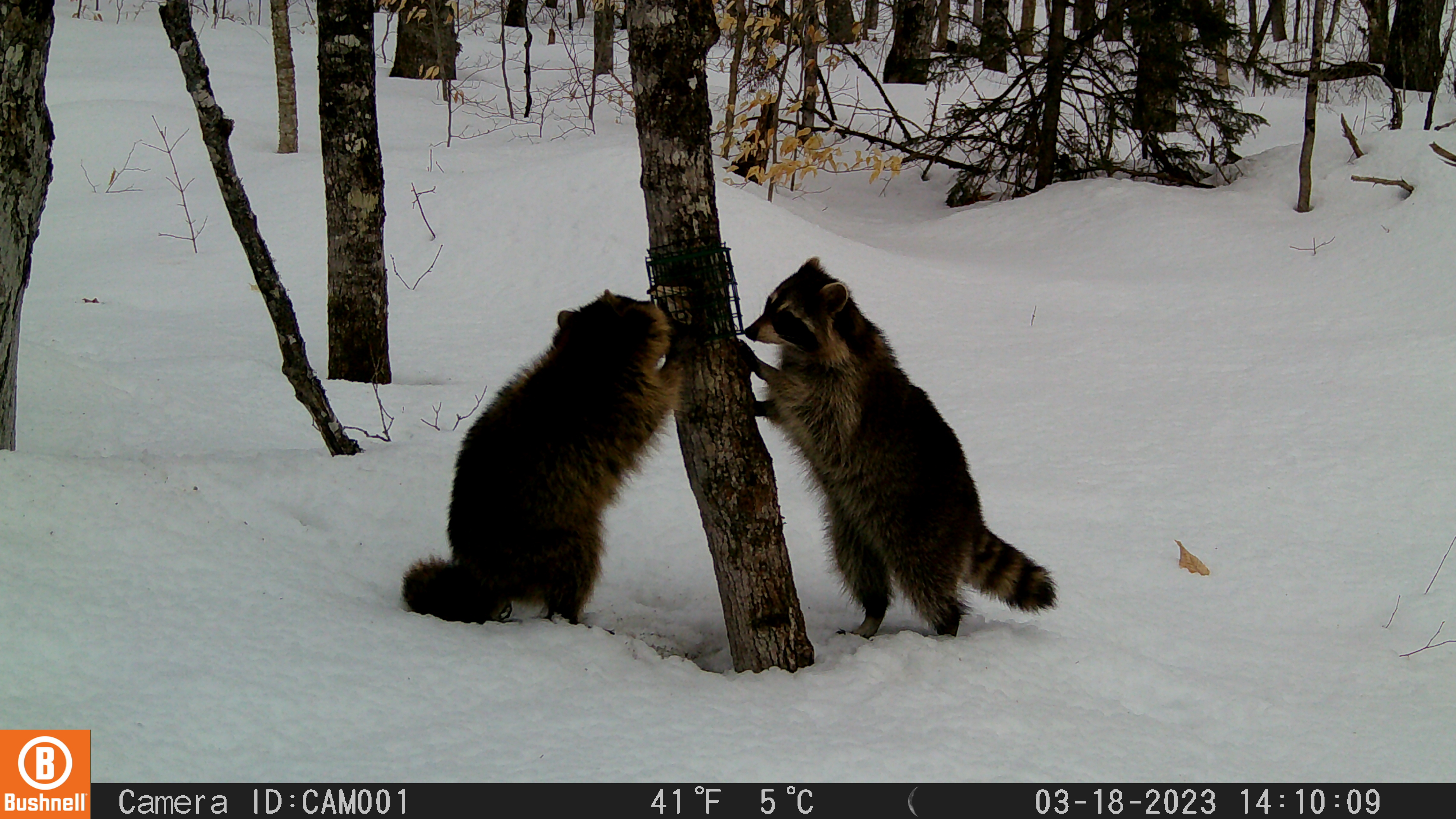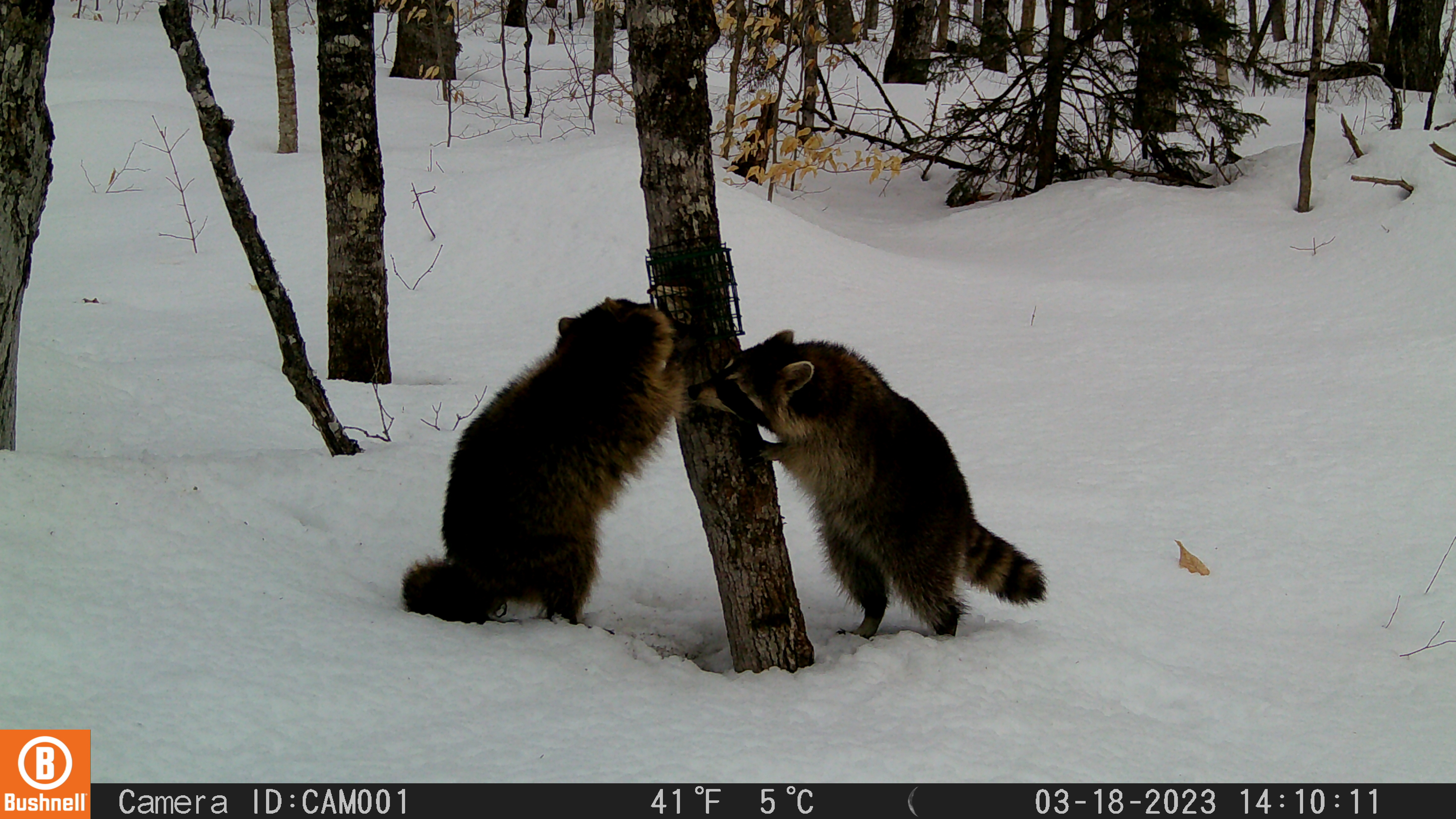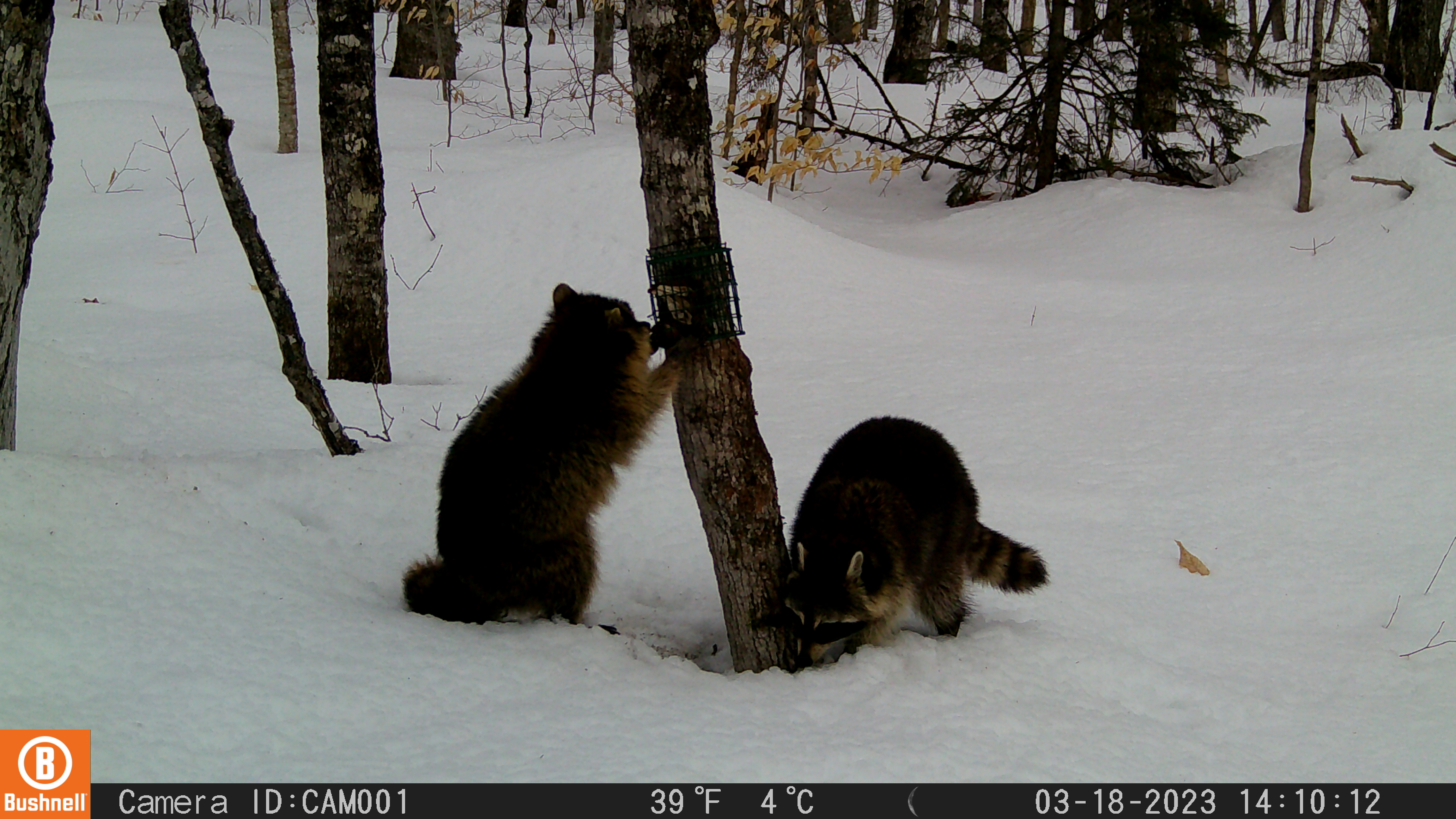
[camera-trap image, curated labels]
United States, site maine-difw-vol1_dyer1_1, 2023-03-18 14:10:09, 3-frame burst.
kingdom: Animalia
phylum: Chordata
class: Mammalia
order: Carnivora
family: Procyonidae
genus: Procyon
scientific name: Procyon lotor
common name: raccoon